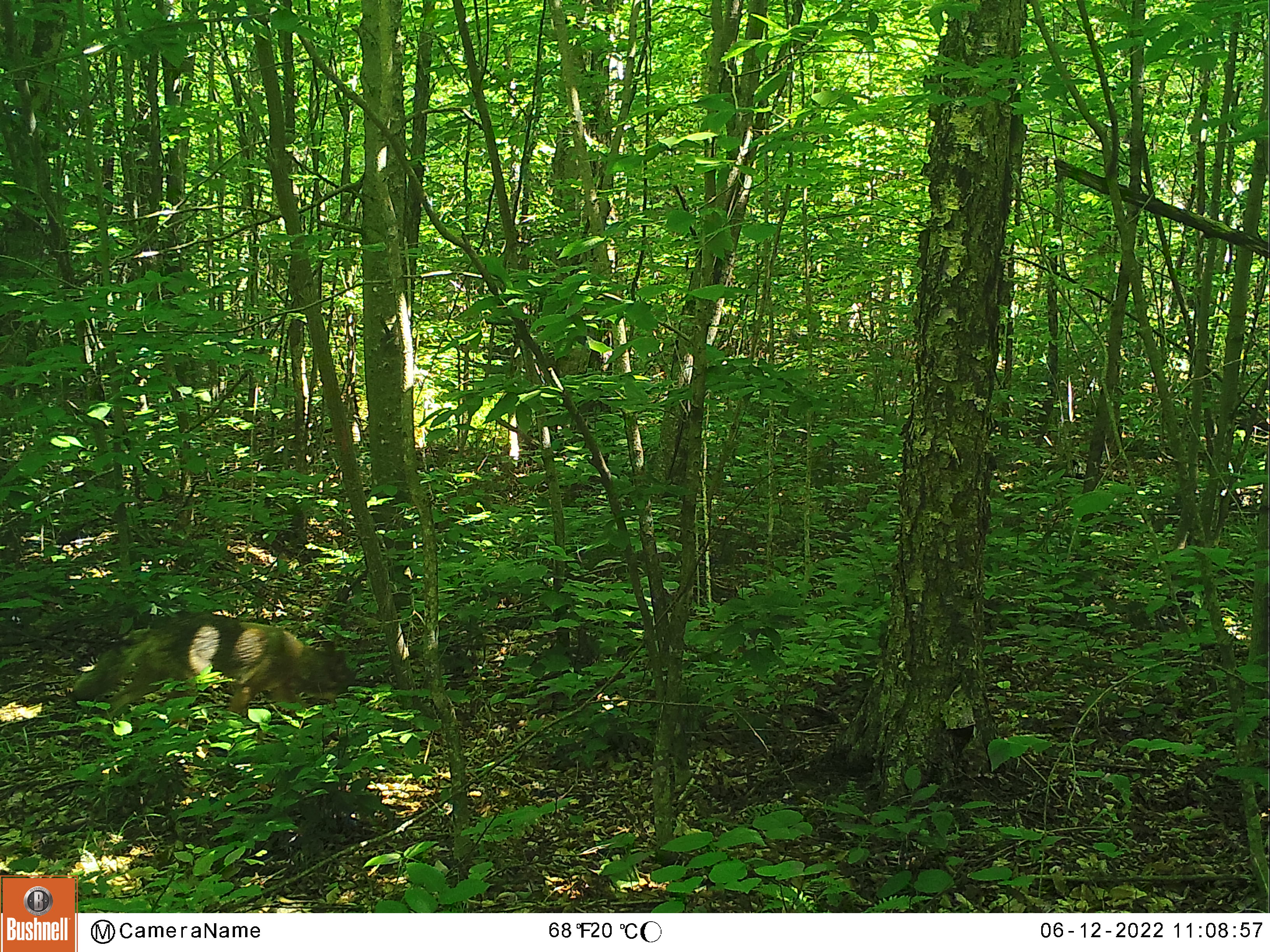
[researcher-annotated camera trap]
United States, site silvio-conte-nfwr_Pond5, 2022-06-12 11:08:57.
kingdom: Animalia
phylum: Chordata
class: Mammalia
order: Carnivora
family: Canidae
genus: Canis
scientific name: Canis latrans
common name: coyote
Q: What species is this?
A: Coyote (Canis latrans).